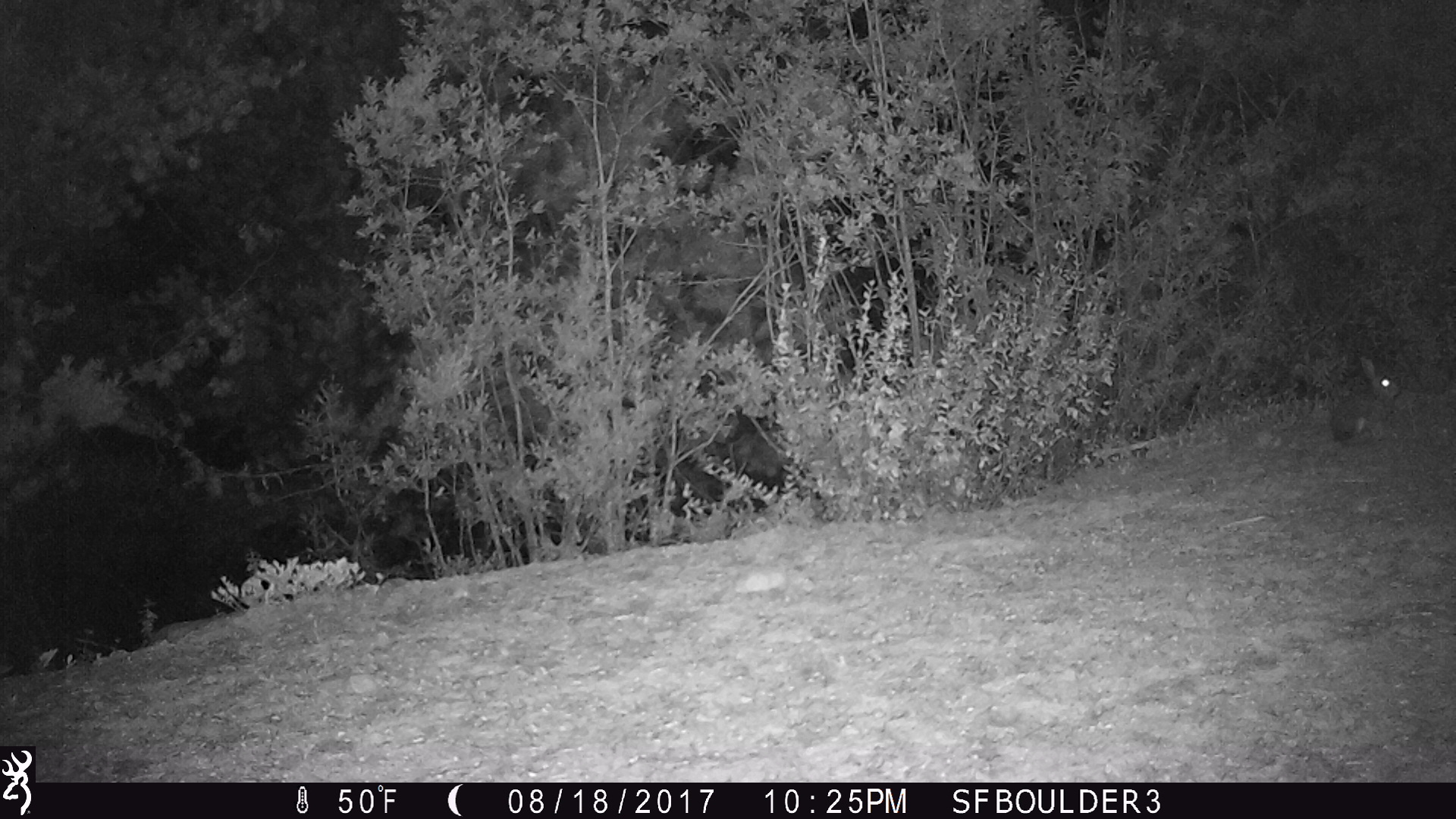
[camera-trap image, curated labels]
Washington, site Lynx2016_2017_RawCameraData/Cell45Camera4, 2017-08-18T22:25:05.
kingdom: Animalia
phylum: Chordata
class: Mammalia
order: Lagomorpha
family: Leporidae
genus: Lepus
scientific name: Lepus americanus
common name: snowshoe hare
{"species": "Lepus americanus (snowshoe hare)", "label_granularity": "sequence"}